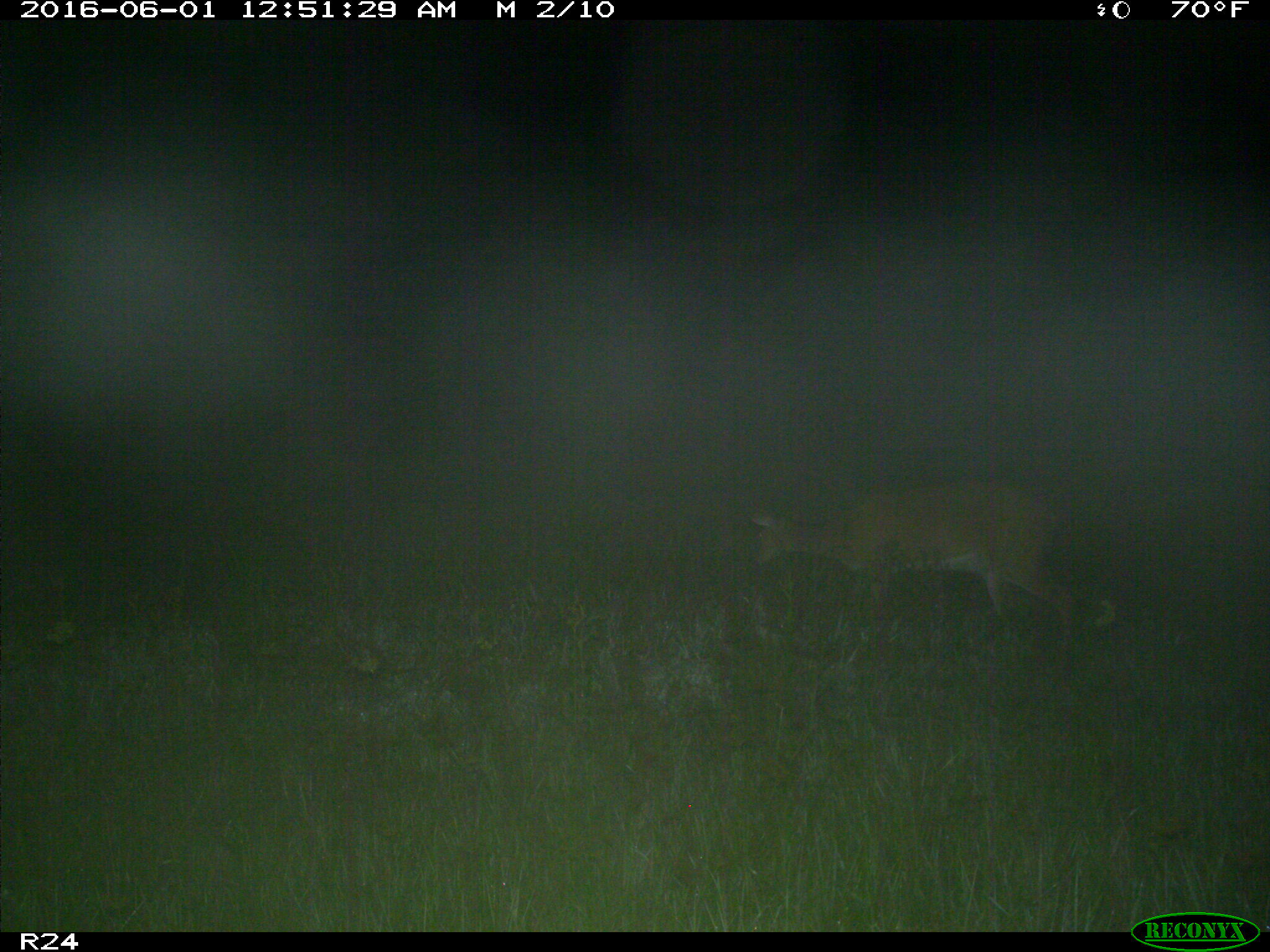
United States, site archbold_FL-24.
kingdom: Animalia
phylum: Chordata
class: Mammalia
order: Artiodactyla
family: Cervidae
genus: Odocoileus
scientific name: Odocoileus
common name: deer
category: unidentified deer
Unidentified deer (deer) (Odocoileus).